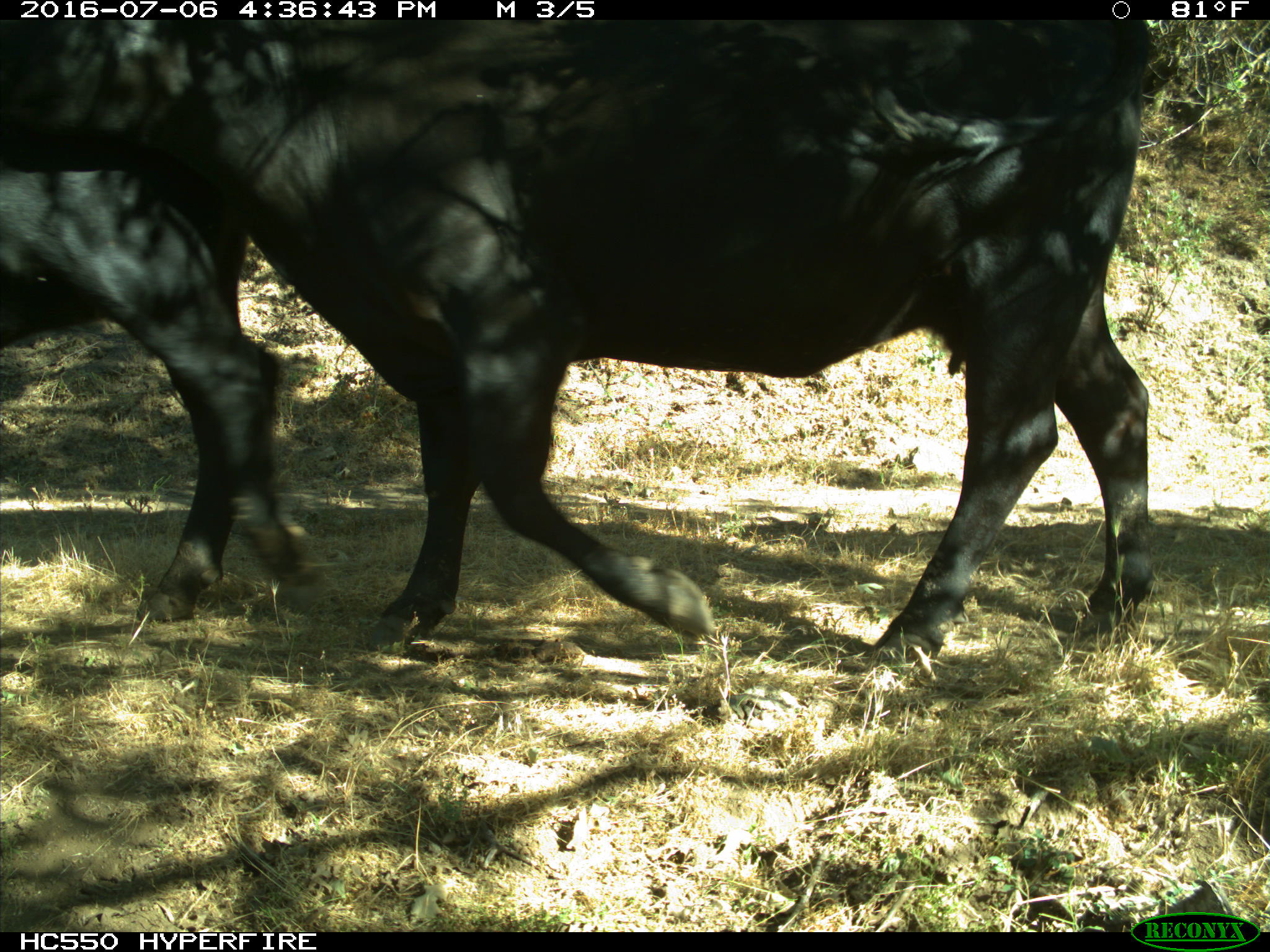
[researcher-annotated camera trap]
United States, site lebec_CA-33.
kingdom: Animalia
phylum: Chordata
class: Mammalia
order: Artiodactyla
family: Bovidae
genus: Bos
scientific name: Bos taurus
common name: domestic cow